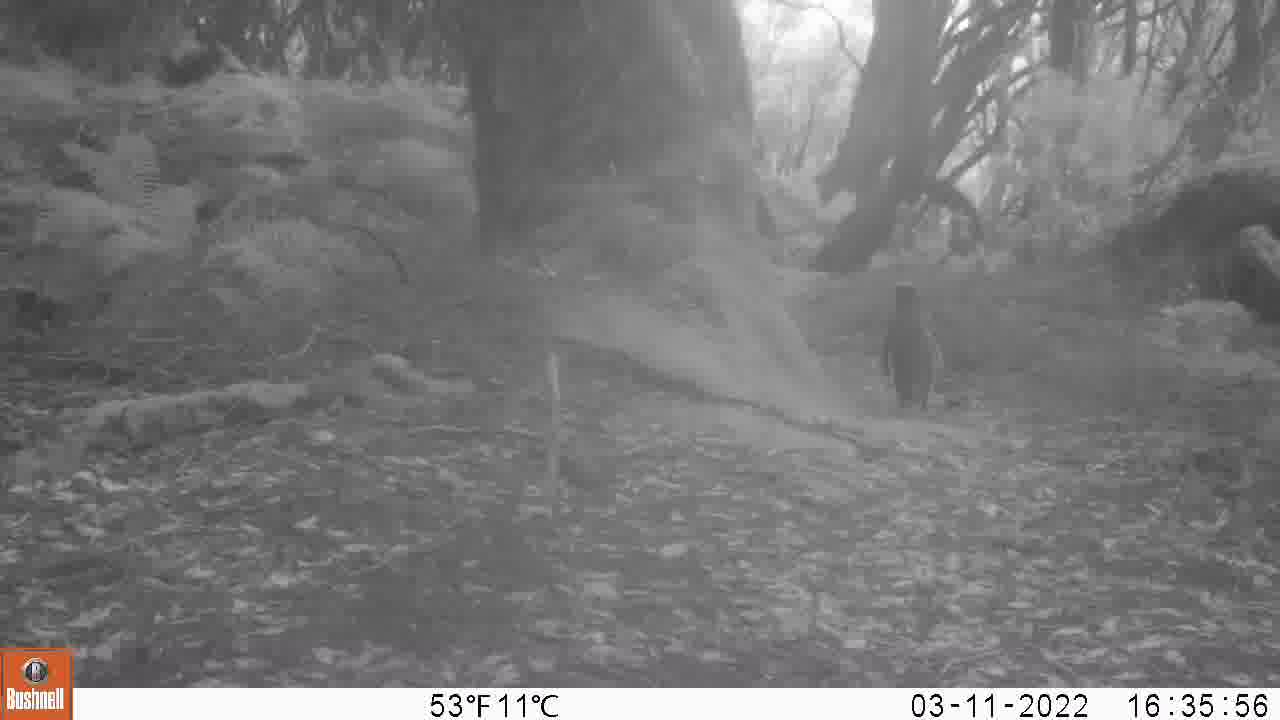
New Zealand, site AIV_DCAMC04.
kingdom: Animalia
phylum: Chordata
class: Aves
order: Sphenisciformes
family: Spheniscidae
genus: Megadyptes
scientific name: Megadyptes antipodes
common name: yellow-eyed penguin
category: yellow eyed penguin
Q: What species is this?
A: Yellow eyed penguin (yellow-eyed penguin) (Megadyptes antipodes).